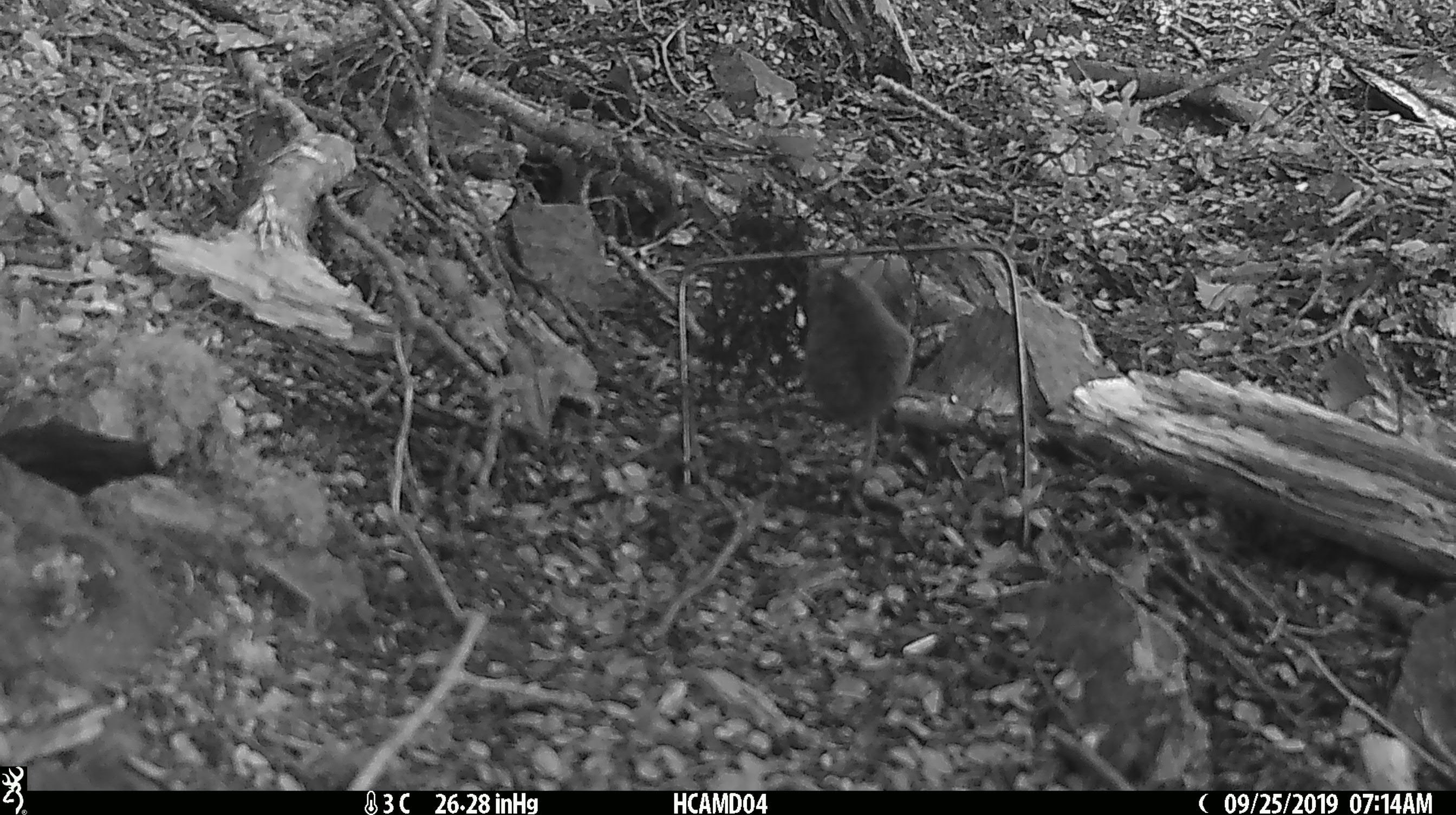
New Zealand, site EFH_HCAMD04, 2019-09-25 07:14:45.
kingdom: Animalia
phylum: Chordata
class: Mammalia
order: Rodentia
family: Muridae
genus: Mus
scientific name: Mus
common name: mouse